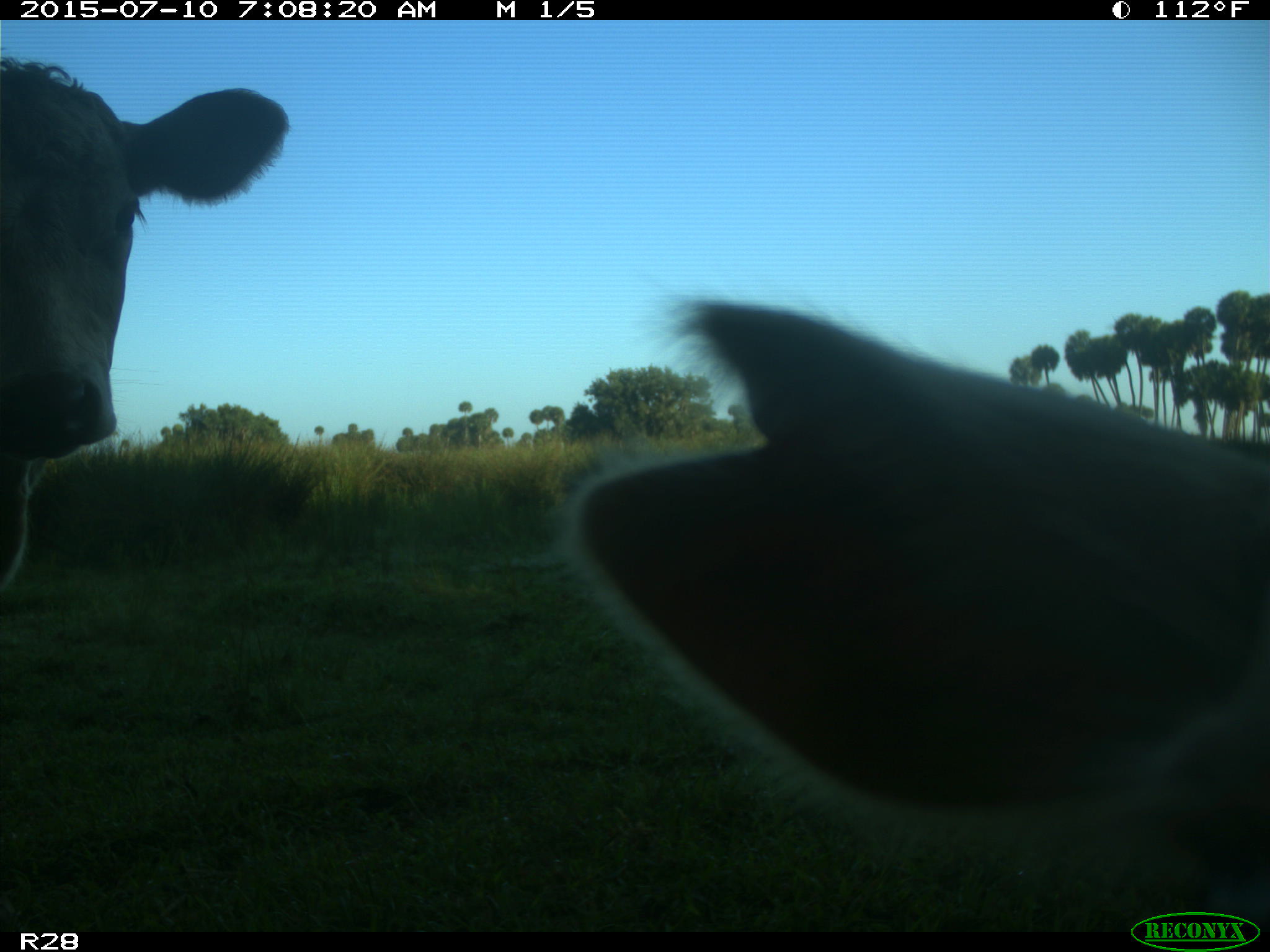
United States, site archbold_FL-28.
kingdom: Animalia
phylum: Chordata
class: Mammalia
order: Artiodactyla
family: Bovidae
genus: Bos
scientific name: Bos taurus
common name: domestic cow